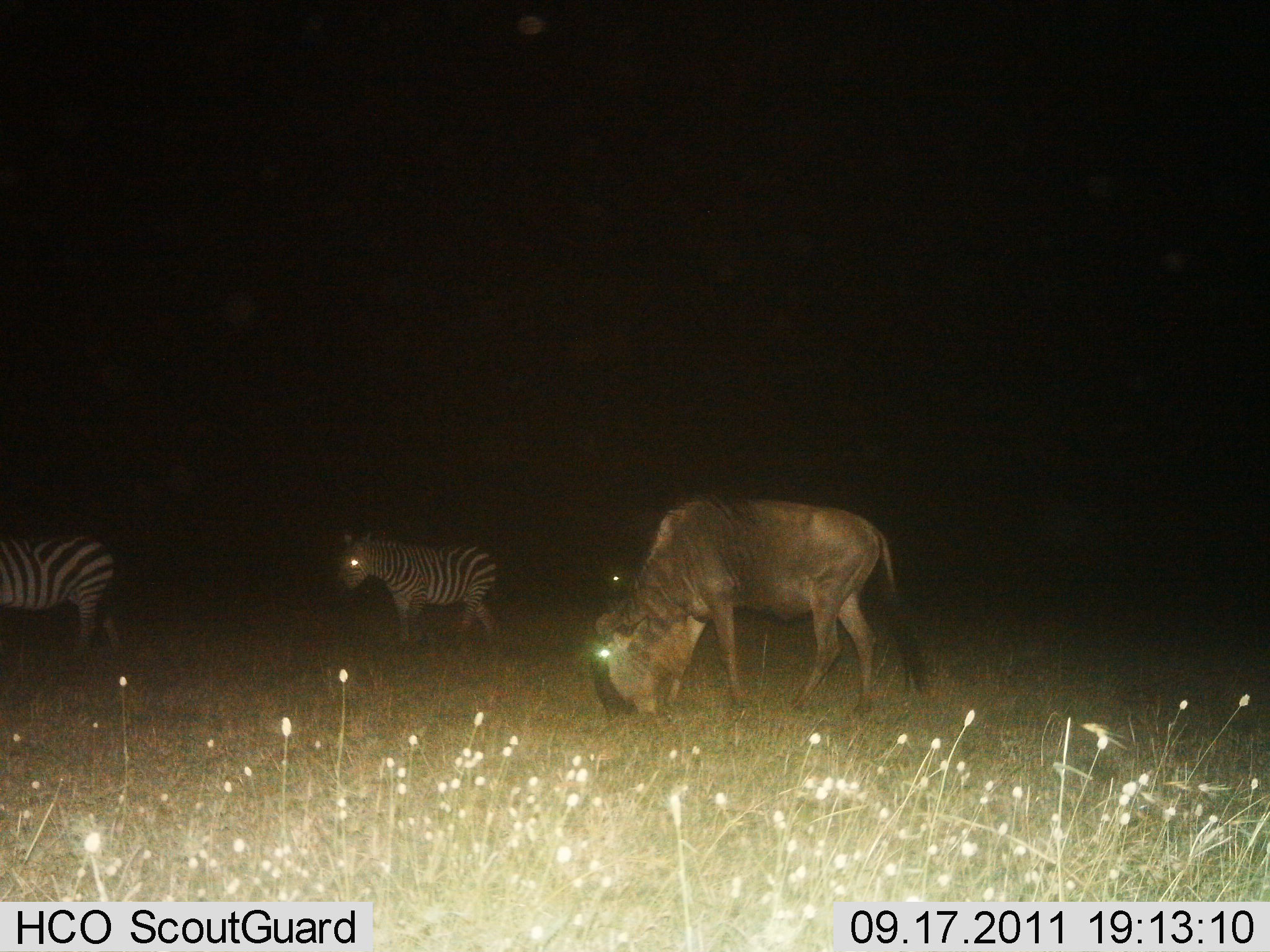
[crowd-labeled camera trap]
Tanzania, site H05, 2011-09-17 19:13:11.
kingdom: Animalia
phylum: Chordata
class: Mammalia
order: Artiodactyla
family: Bovidae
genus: Connochaetes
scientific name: Connochaetes taurinus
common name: blue wildebeest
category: wildebeest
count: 1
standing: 33%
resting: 0%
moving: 0%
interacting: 0%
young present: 0%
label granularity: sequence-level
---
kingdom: Animalia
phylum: Chordata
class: Mammalia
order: Perissodactyla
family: Equidae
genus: Equus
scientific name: Equus quagga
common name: plains zebra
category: zebra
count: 2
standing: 27%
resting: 0%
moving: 73%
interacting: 0%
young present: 0%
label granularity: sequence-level